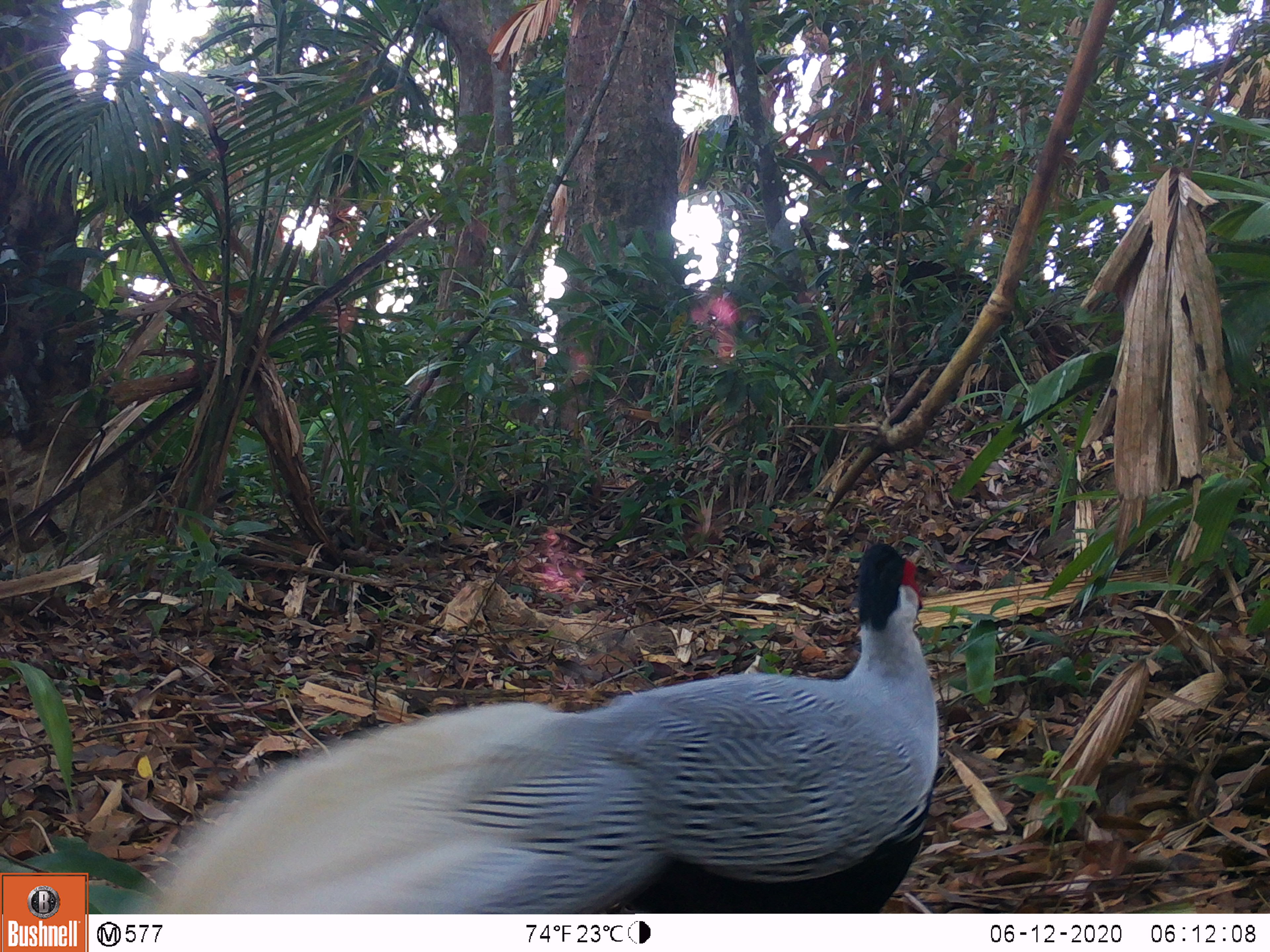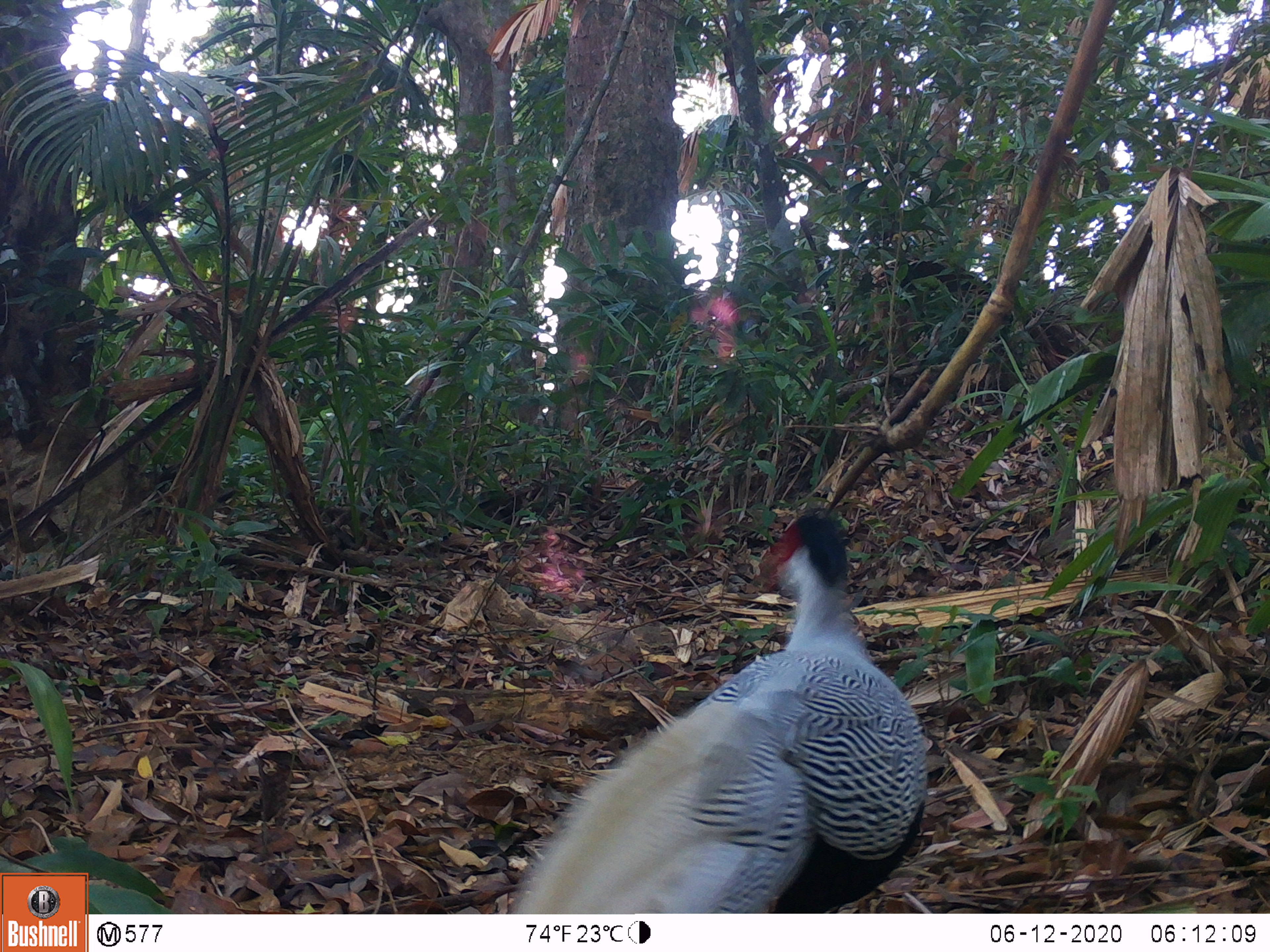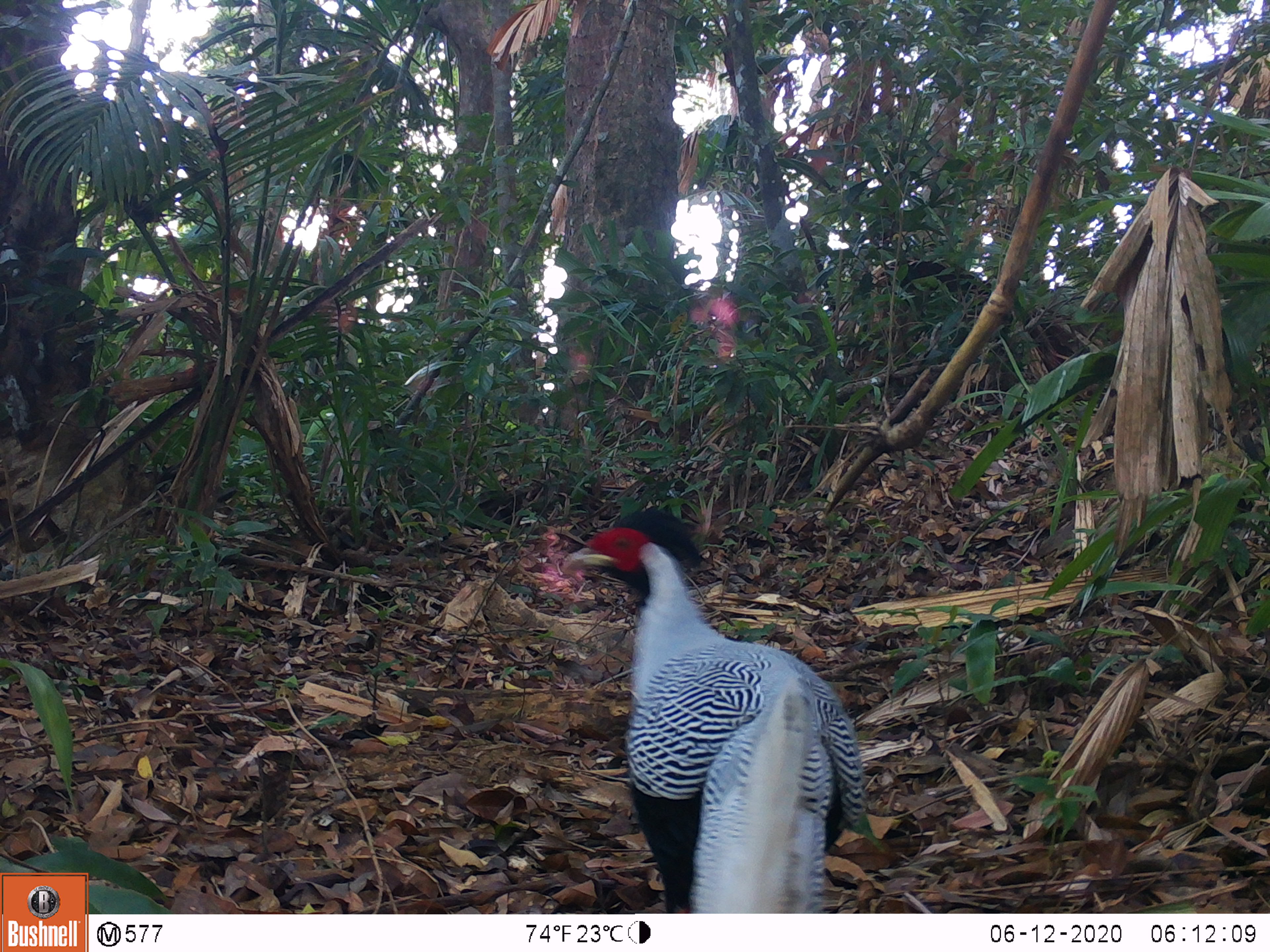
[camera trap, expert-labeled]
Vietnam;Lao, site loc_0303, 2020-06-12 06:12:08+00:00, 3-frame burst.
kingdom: Animalia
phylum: Chordata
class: Aves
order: Galliformes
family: Phasianidae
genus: Lophura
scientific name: Lophura nycthemera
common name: silver pheasant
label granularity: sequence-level